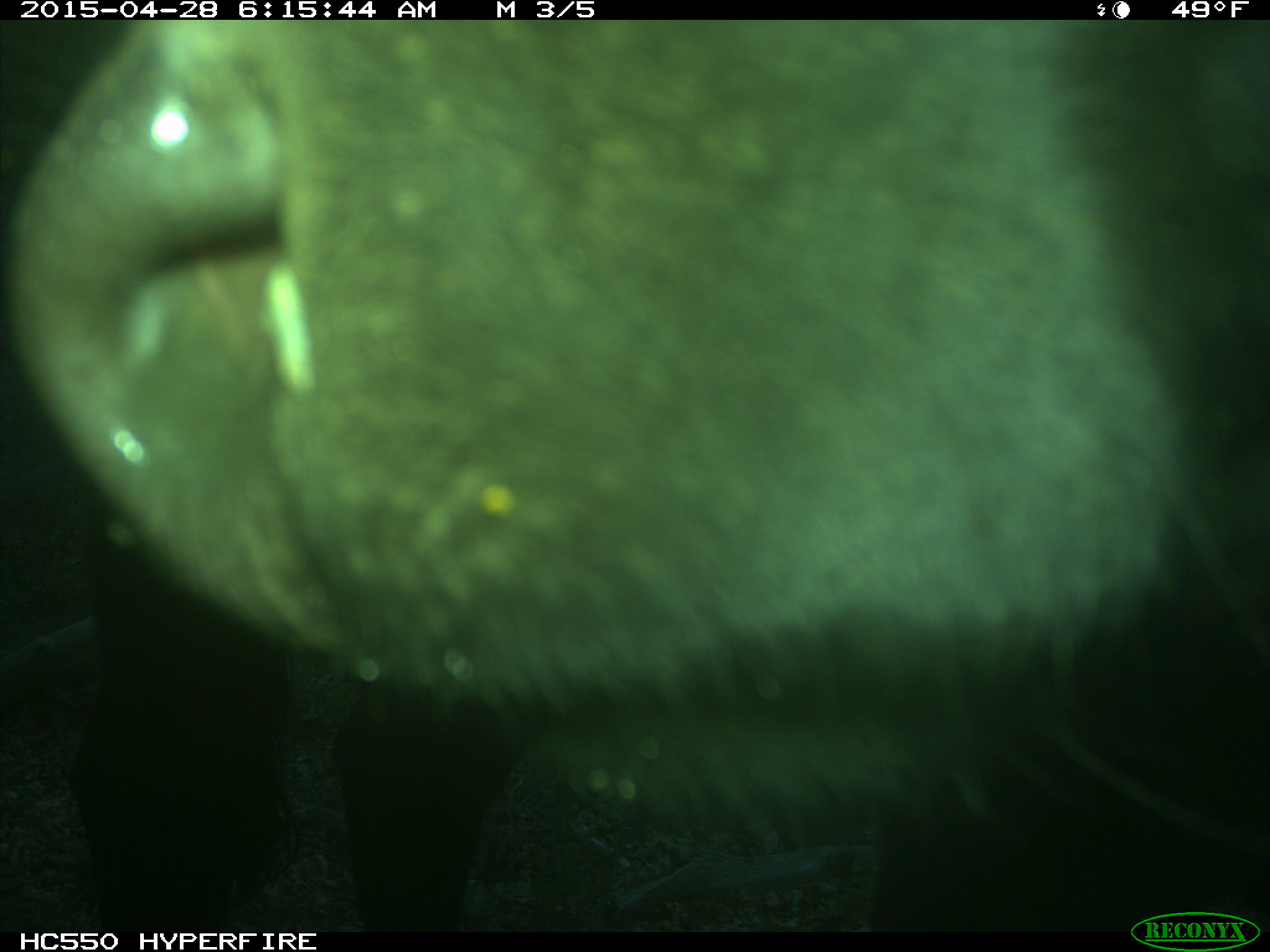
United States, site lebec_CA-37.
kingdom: Animalia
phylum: Chordata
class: Mammalia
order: Artiodactyla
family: Bovidae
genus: Bos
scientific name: Bos taurus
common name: domestic cow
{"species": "Bos taurus (domestic cow)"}